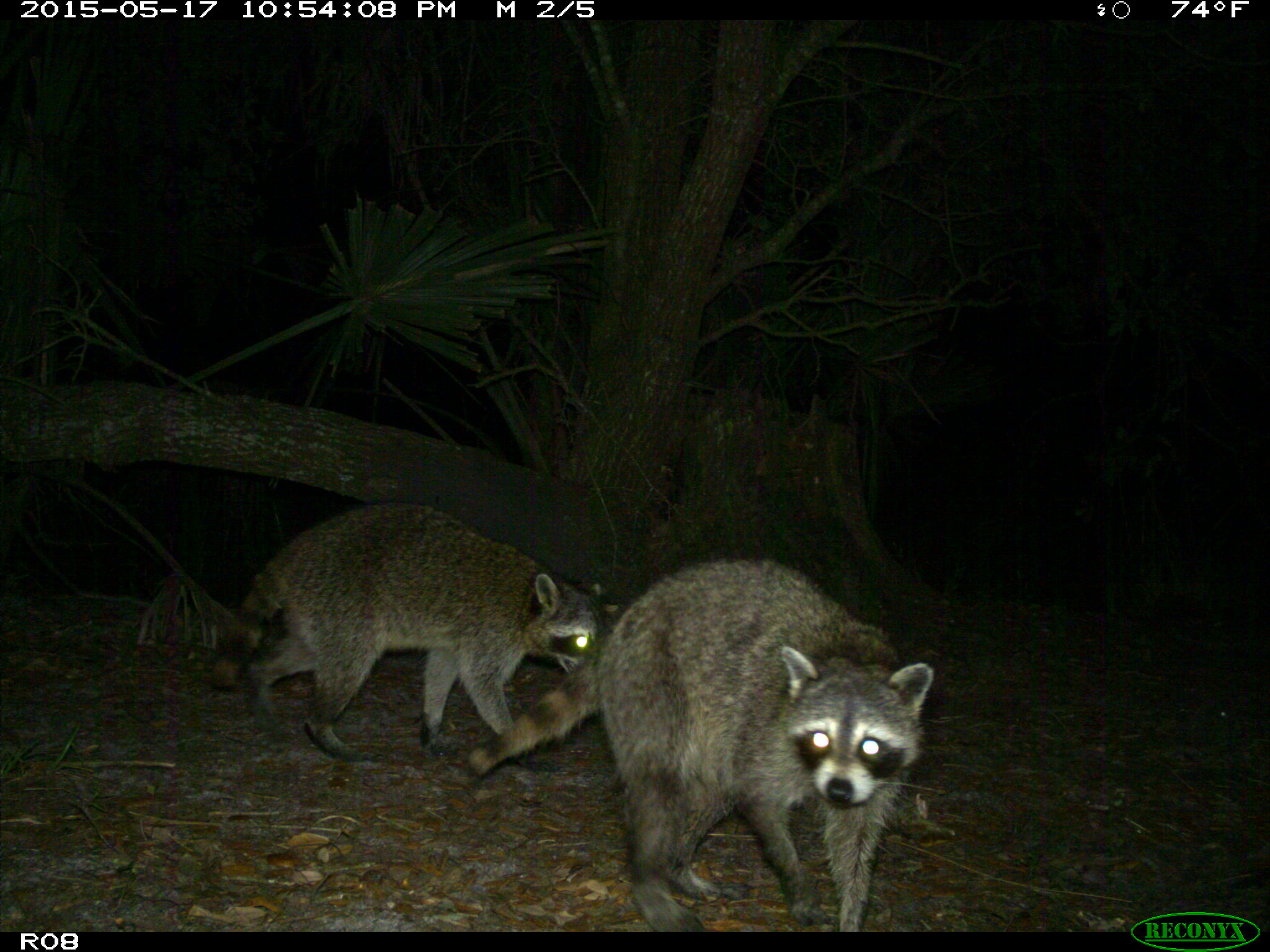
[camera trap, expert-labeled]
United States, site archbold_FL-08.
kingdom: Animalia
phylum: Chordata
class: Mammalia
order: Carnivora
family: Procyonidae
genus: Procyon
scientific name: Procyon lotor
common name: common raccoon